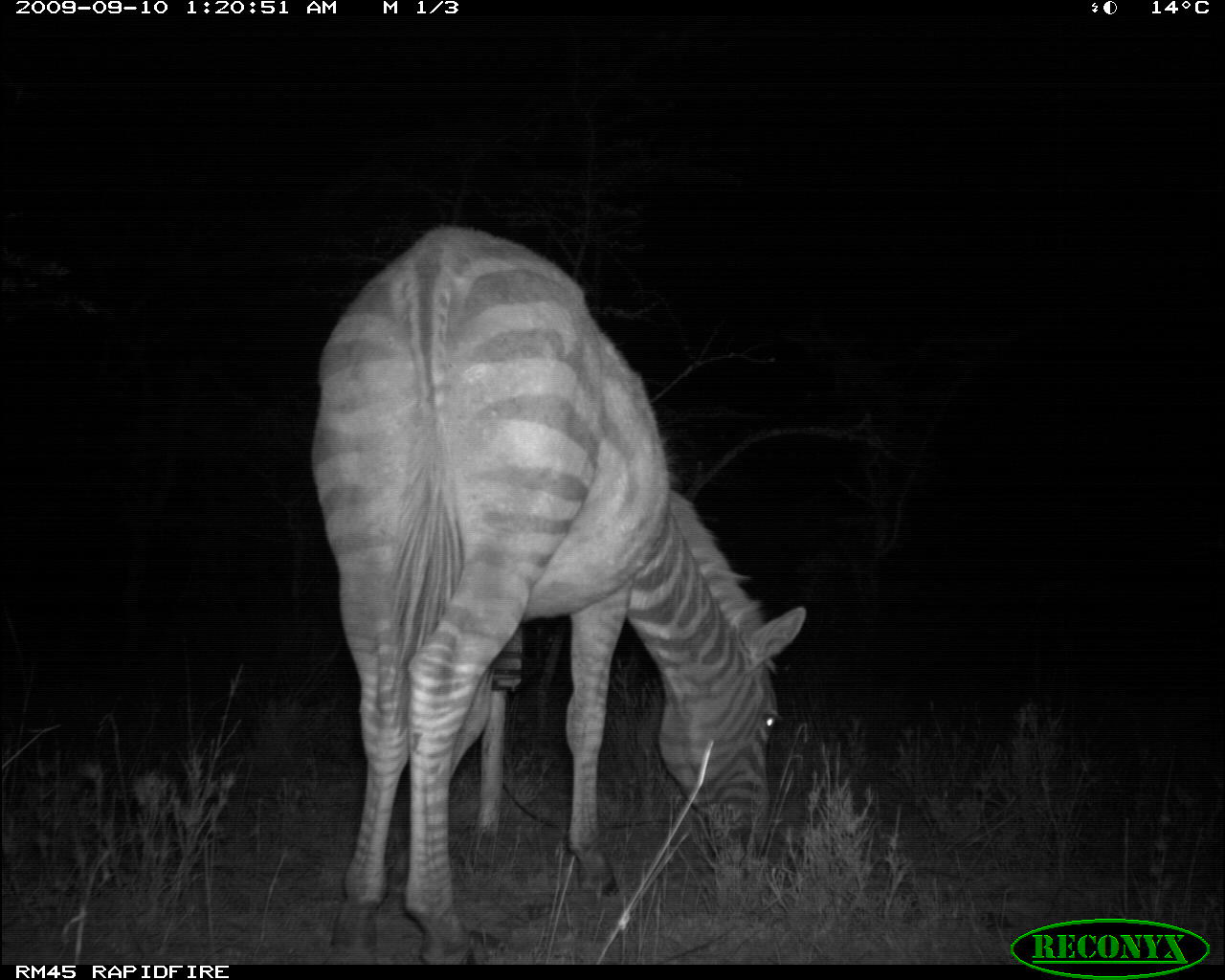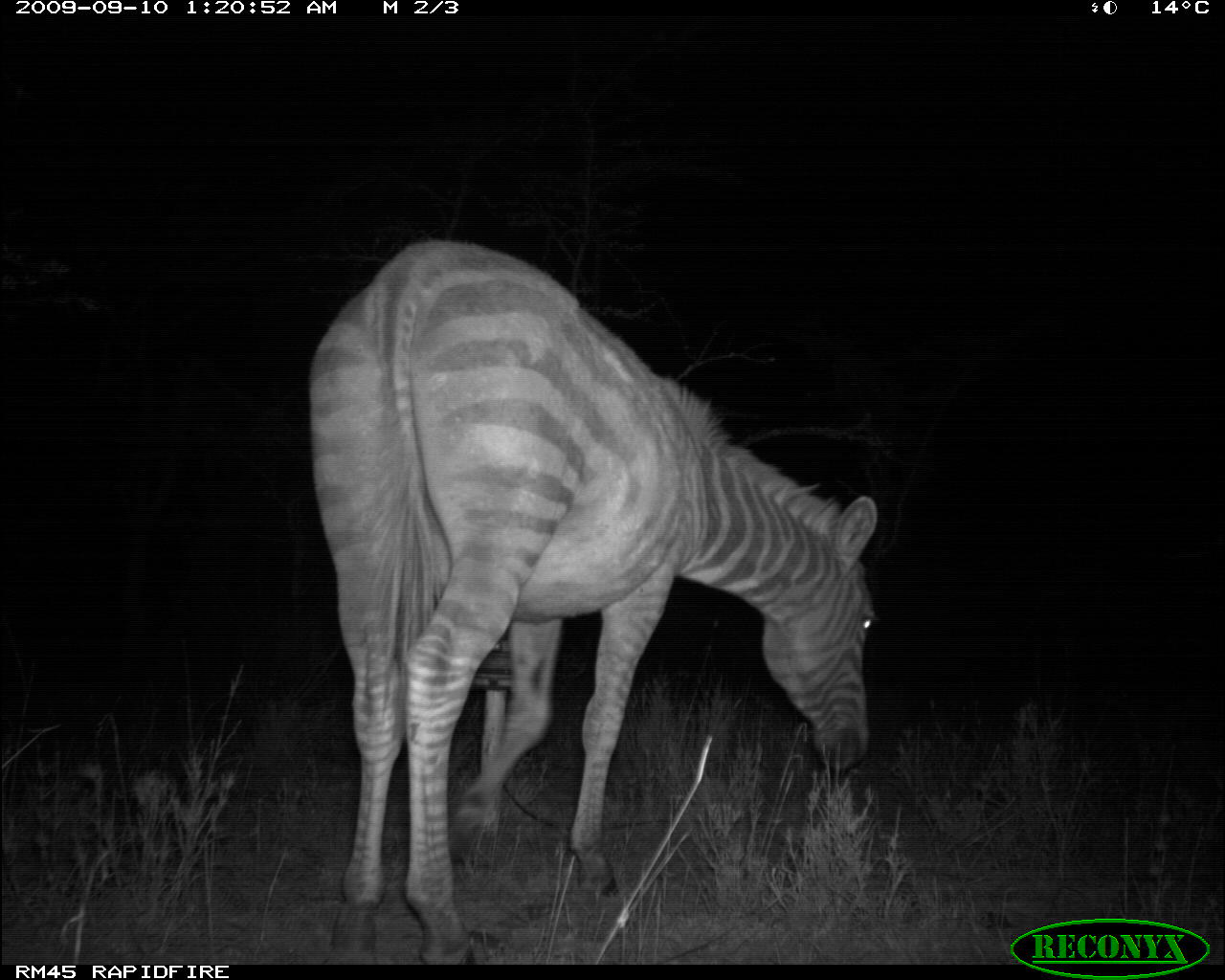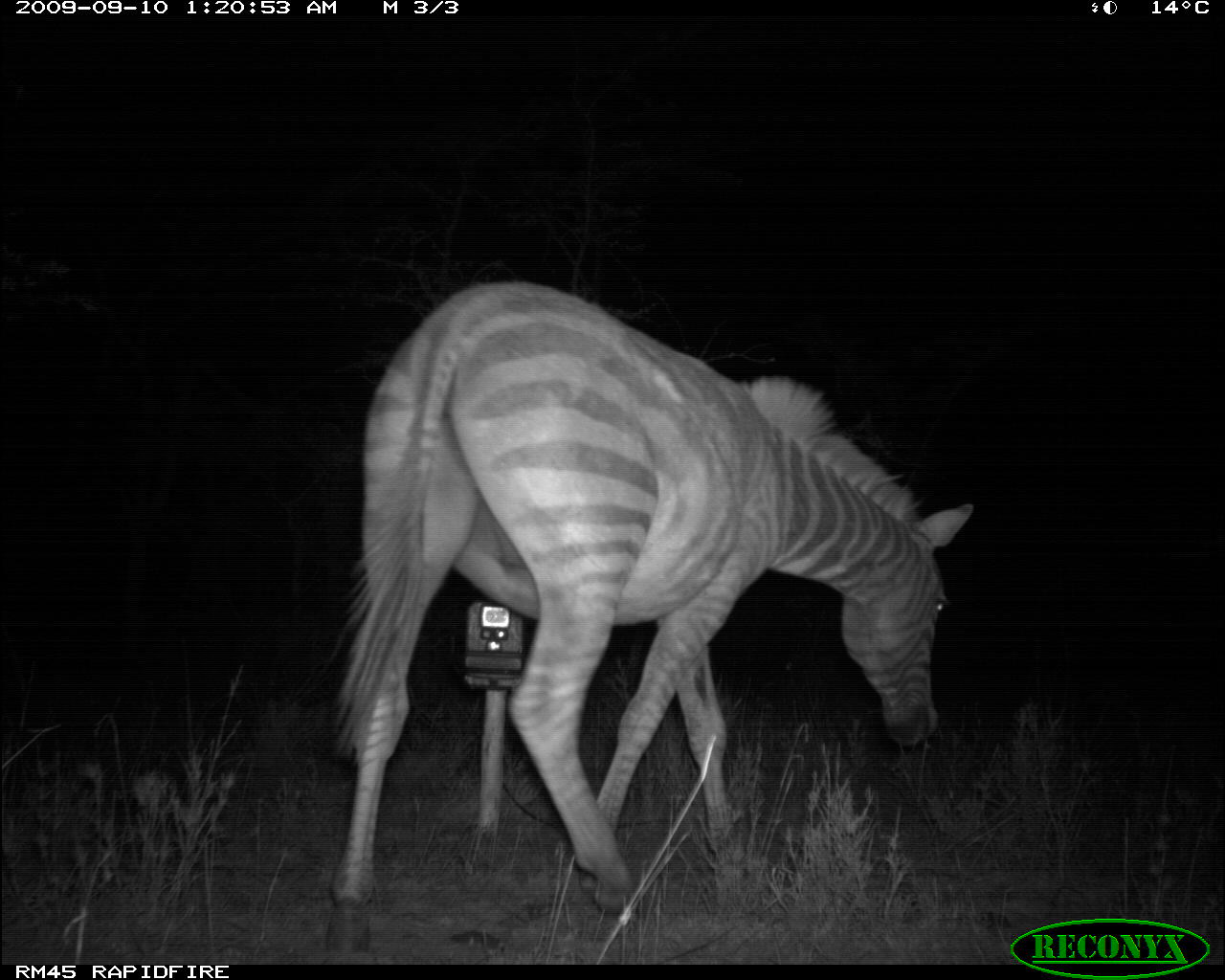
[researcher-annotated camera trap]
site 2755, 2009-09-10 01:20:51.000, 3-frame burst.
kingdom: Animalia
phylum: Chordata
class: Mammalia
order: Perissodactyla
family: Equidae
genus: Equus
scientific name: Equus quagga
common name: plains zebra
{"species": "Equus quagga (plains zebra)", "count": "1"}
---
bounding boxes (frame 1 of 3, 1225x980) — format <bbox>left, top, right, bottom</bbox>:
equus quagga: <bbox>312, 230, 809, 965</bbox>